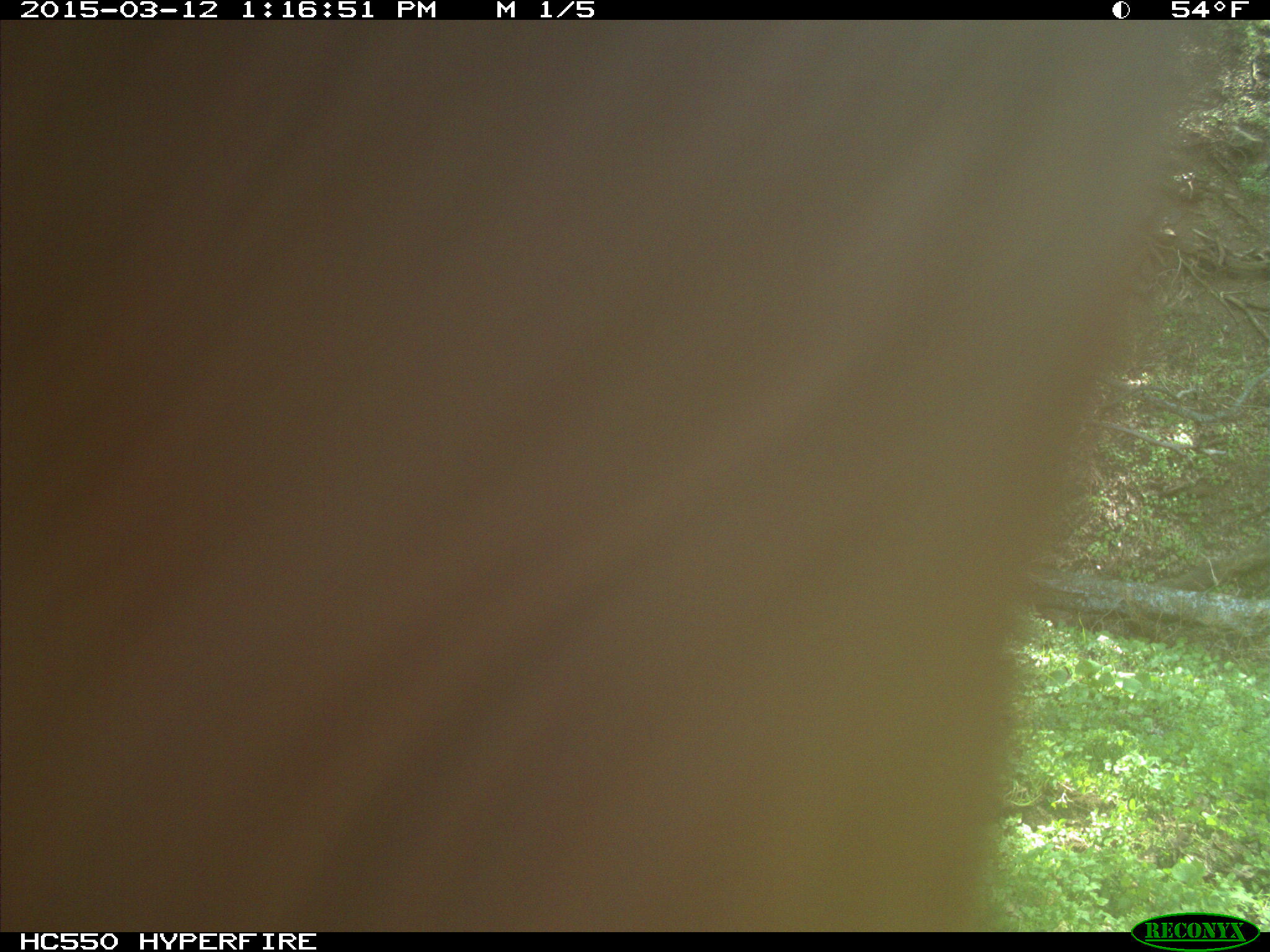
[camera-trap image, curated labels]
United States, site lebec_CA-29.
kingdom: Animalia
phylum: Chordata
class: Mammalia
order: Artiodactyla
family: Bovidae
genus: Bos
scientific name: Bos taurus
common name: domestic cow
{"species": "Bos taurus (domestic cow)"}